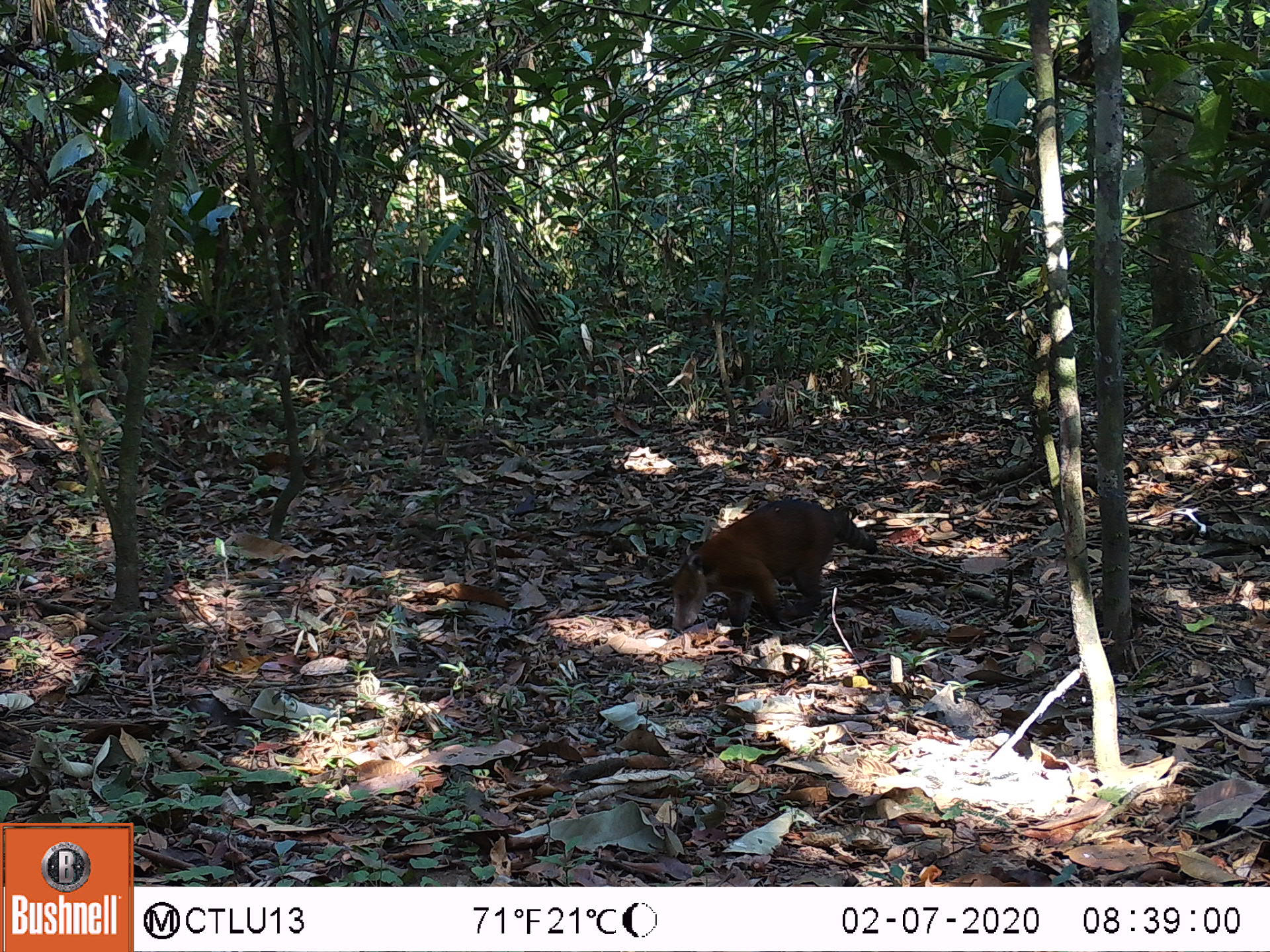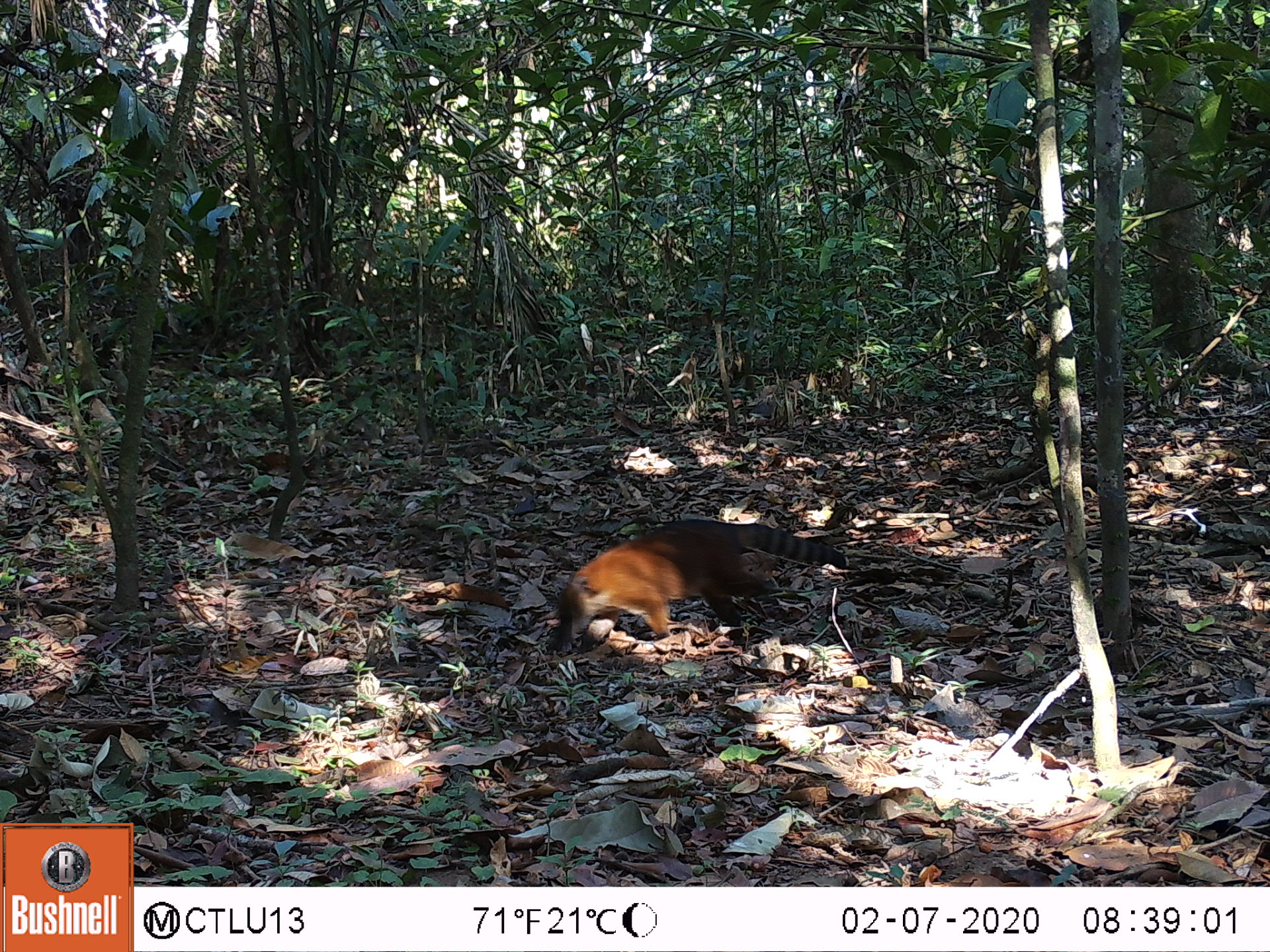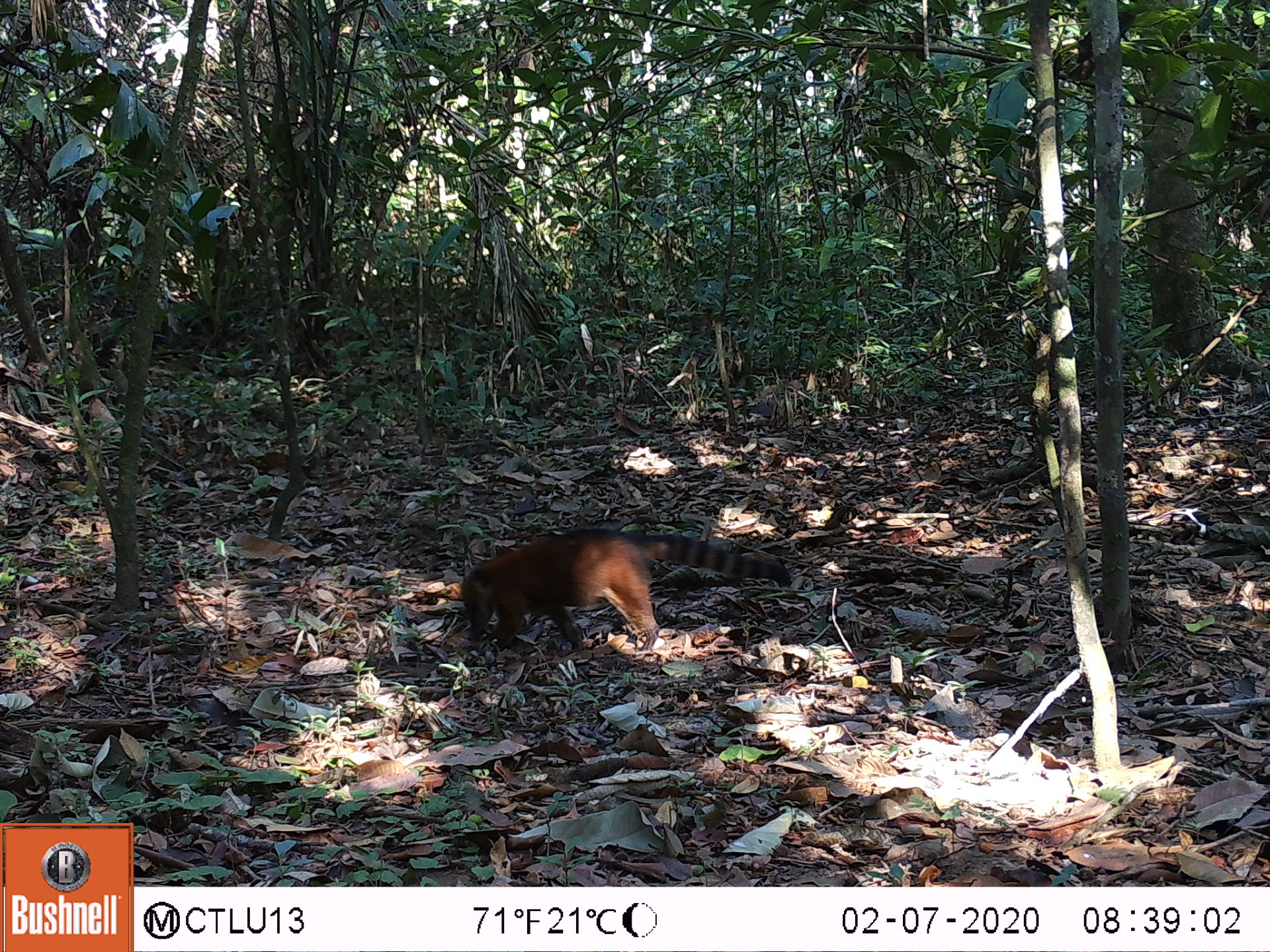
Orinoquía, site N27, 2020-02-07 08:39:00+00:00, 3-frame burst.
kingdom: Animalia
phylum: Chordata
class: Mammalia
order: Rodentia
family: Dasyproctidae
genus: Dasyprocta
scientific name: Dasyprocta fuliginosa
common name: black agouti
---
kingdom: Animalia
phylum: Chordata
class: Mammalia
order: Carnivora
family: Procyonidae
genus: Nasua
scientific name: Nasua nasua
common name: south american coati